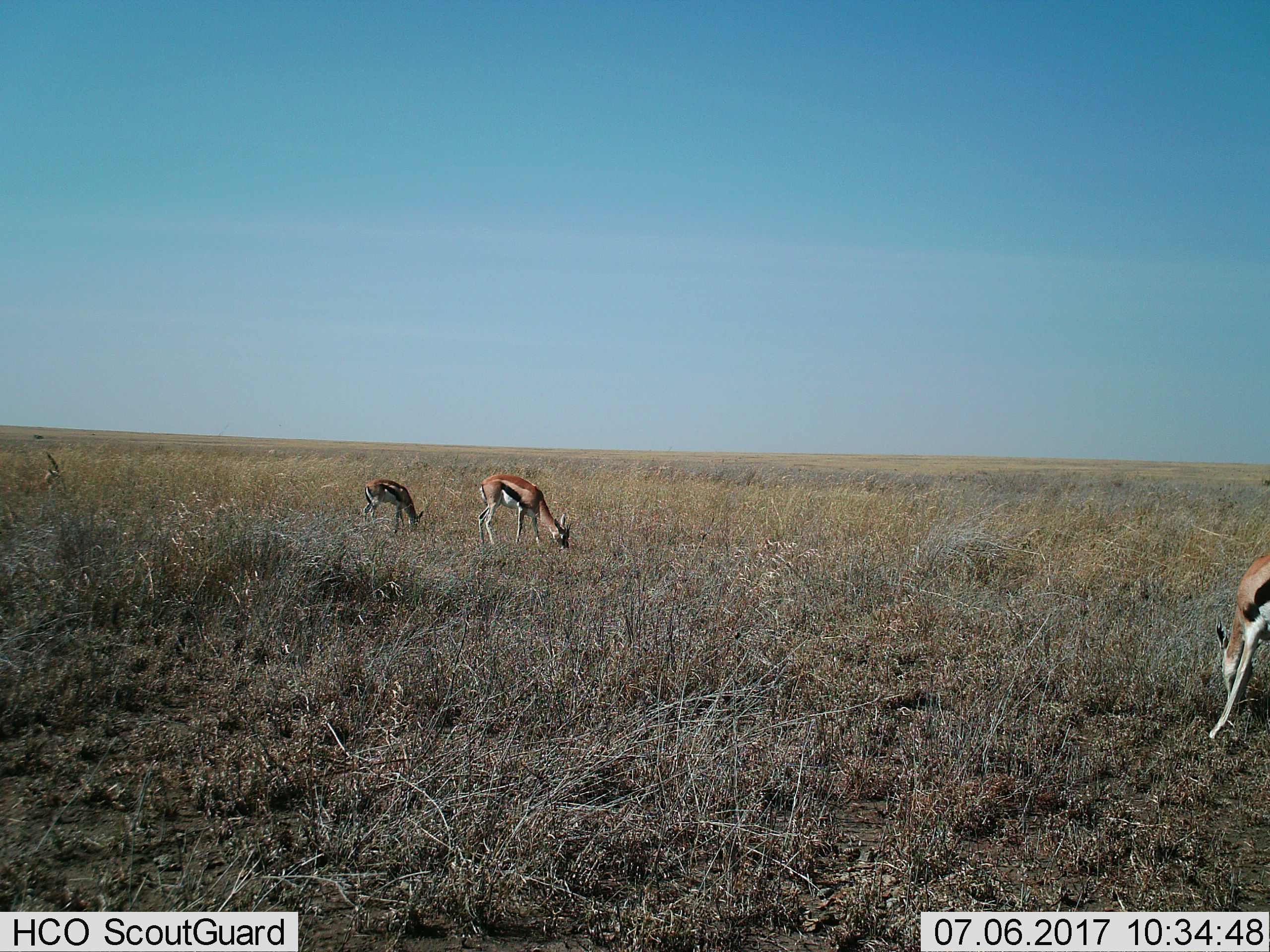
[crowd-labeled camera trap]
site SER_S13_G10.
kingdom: Animalia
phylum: Chordata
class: Mammalia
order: Artiodactyla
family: Bovidae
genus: Eudorcas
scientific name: Eudorcas thomsonii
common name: thomson's gazelle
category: gazellethomsons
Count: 4.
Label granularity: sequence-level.